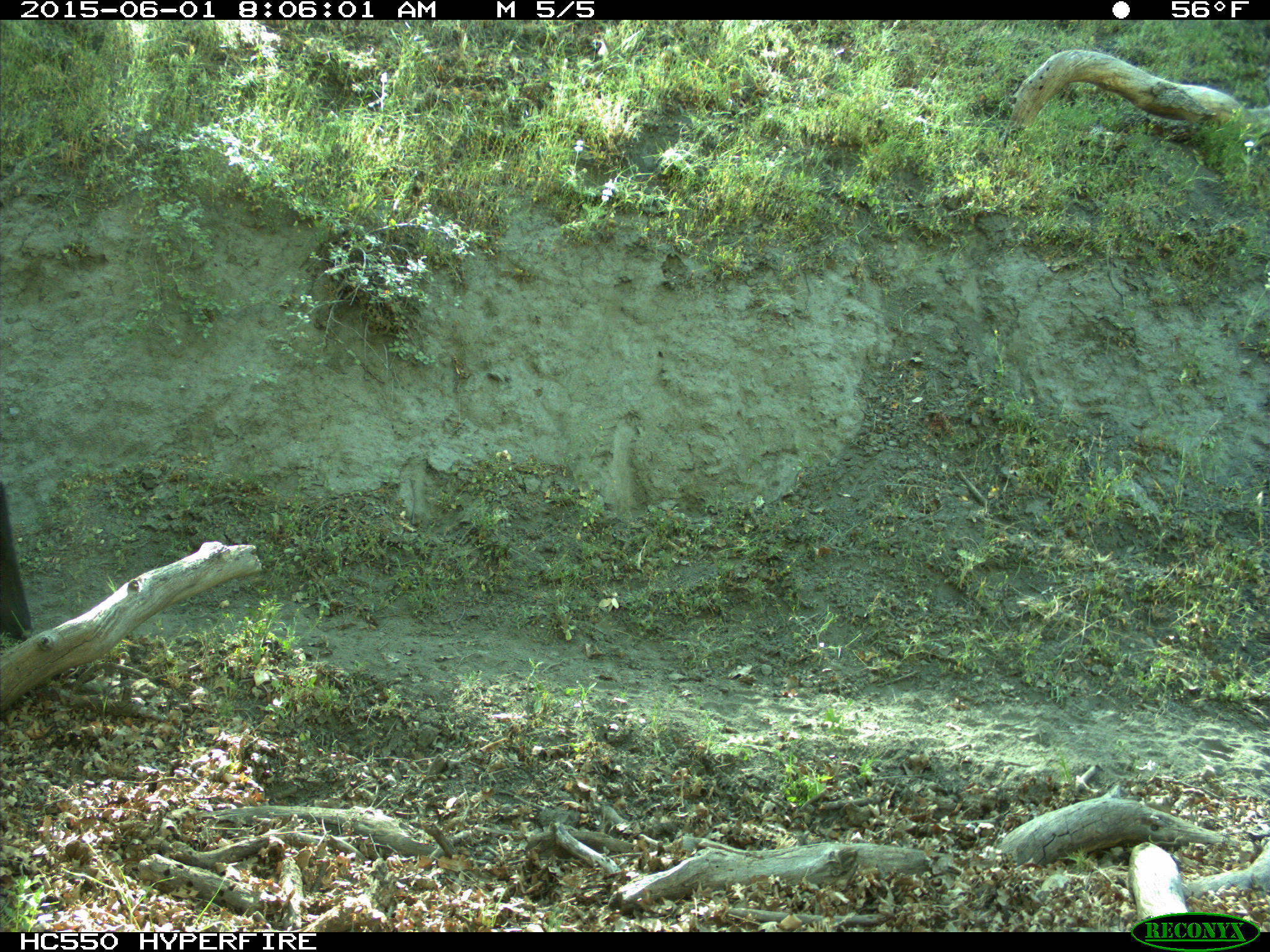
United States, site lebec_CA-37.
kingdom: Animalia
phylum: Chordata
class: Mammalia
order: Artiodactyla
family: Bovidae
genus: Bos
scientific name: Bos taurus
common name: domestic cow